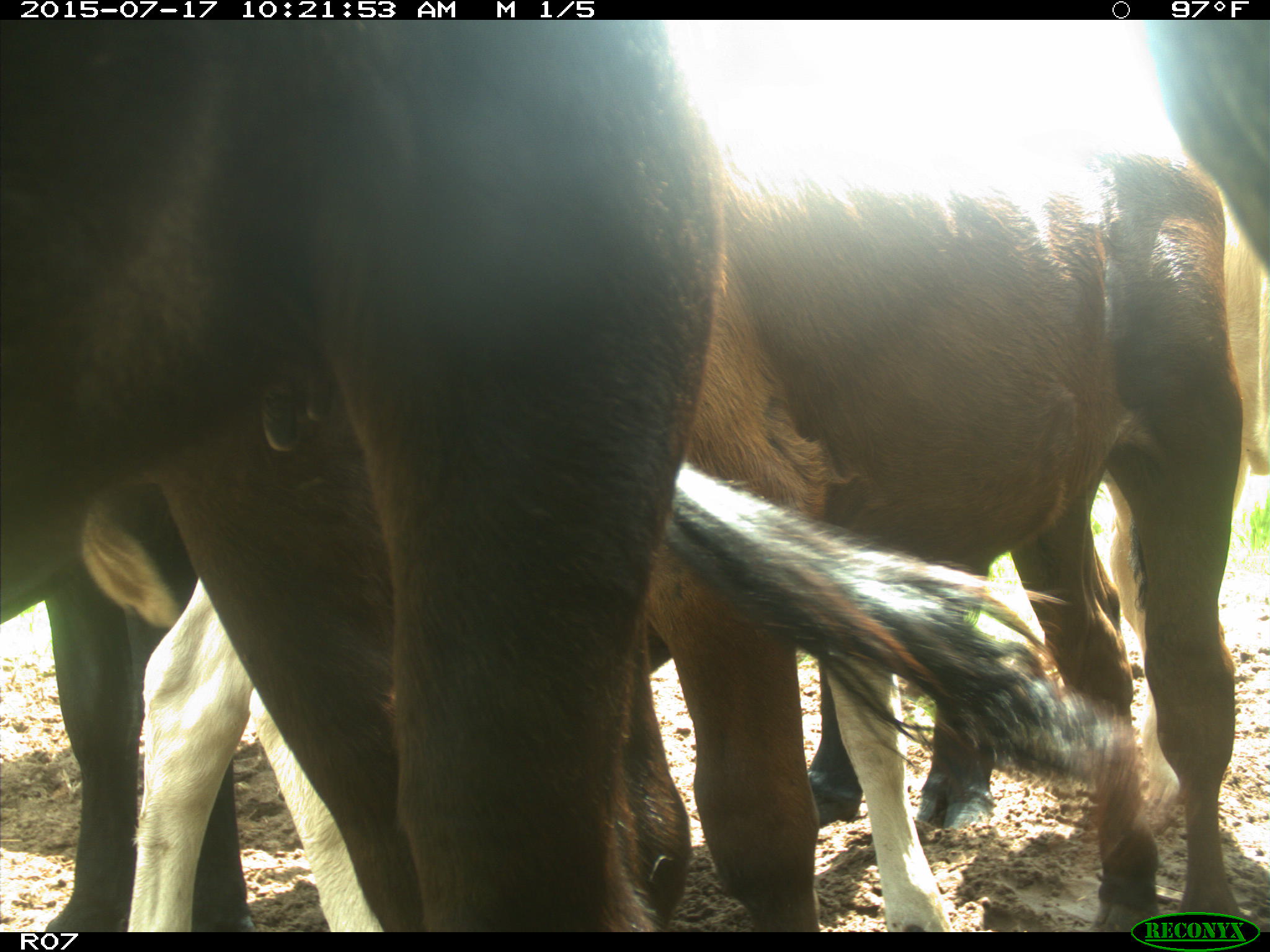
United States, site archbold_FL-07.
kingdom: Animalia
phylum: Chordata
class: Mammalia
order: Artiodactyla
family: Bovidae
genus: Bos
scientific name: Bos taurus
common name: domestic cow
Bos taurus (domestic cow).